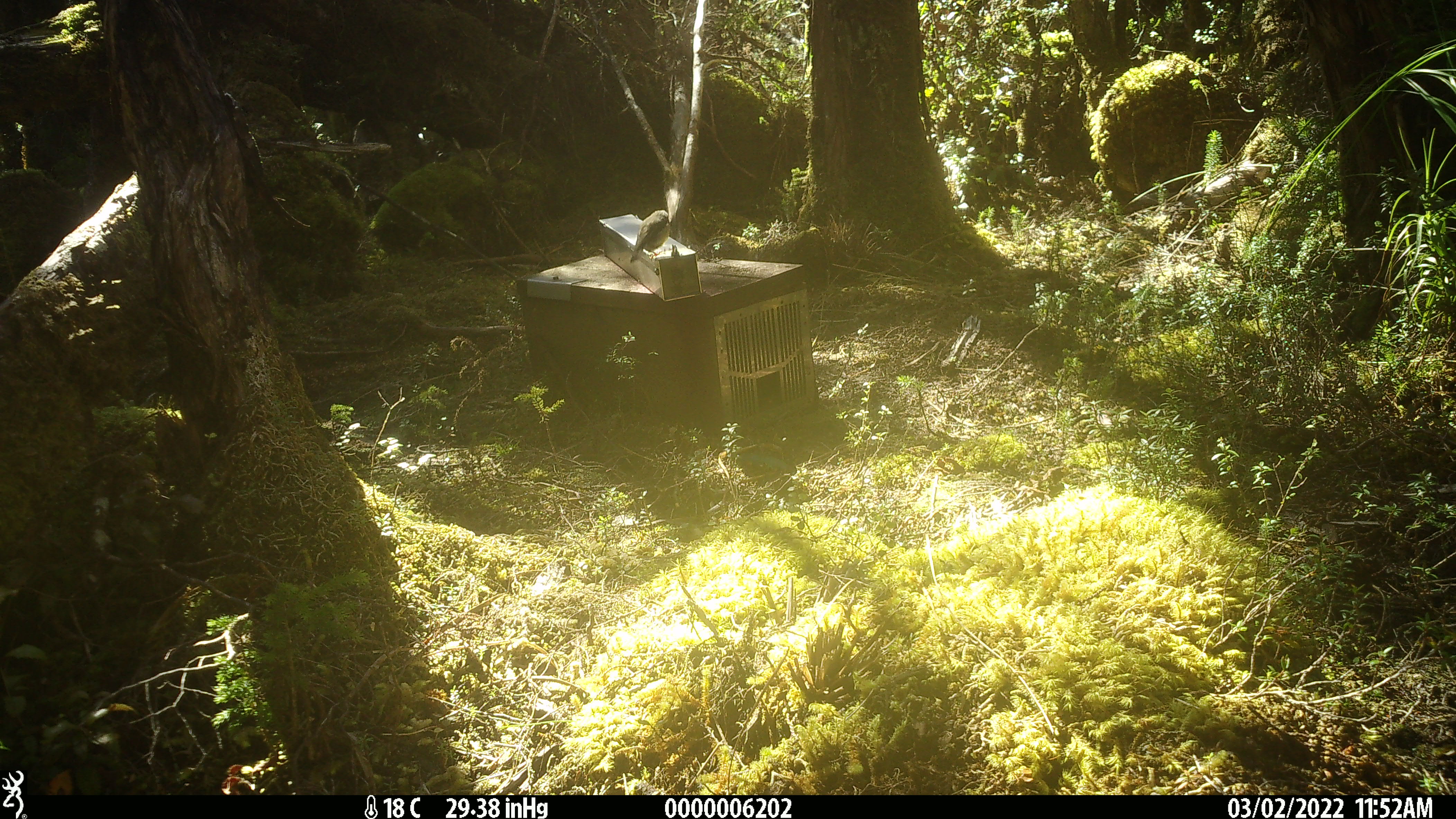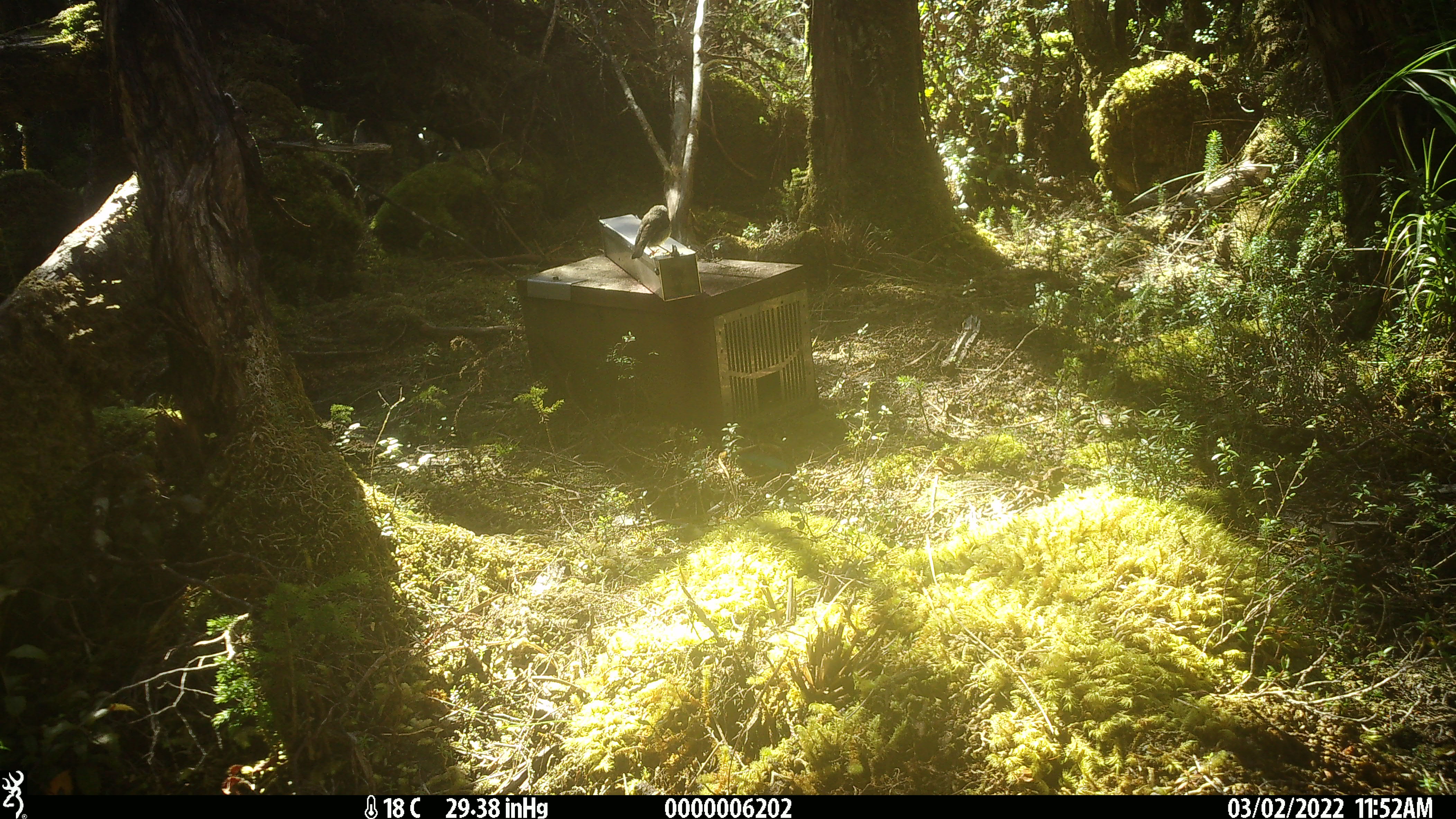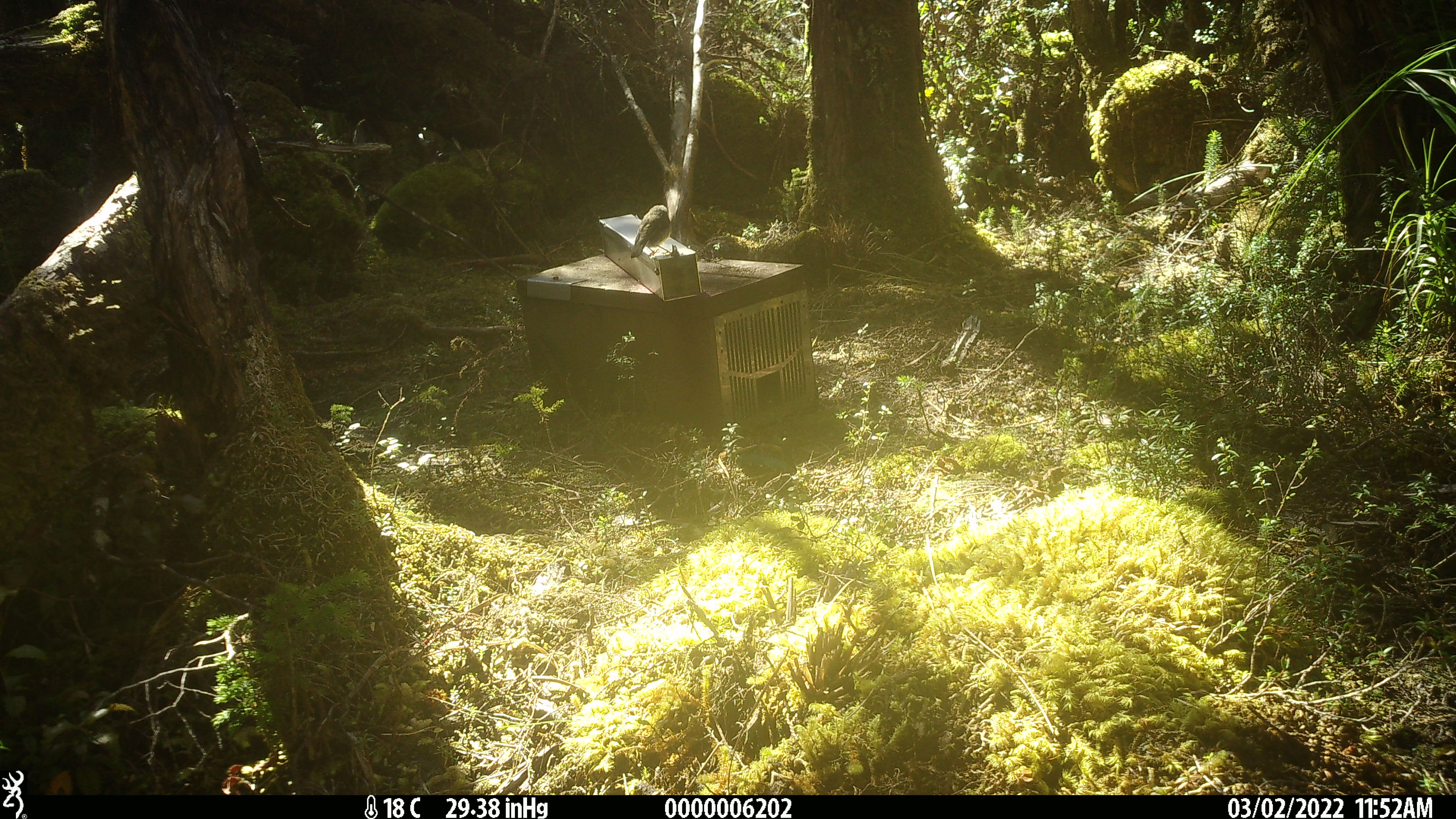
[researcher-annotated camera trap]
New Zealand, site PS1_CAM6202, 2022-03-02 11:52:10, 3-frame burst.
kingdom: Animalia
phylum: Chordata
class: Aves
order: Passeriformes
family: Petroicidae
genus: Petroica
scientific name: Petroica macrocephala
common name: tomtit